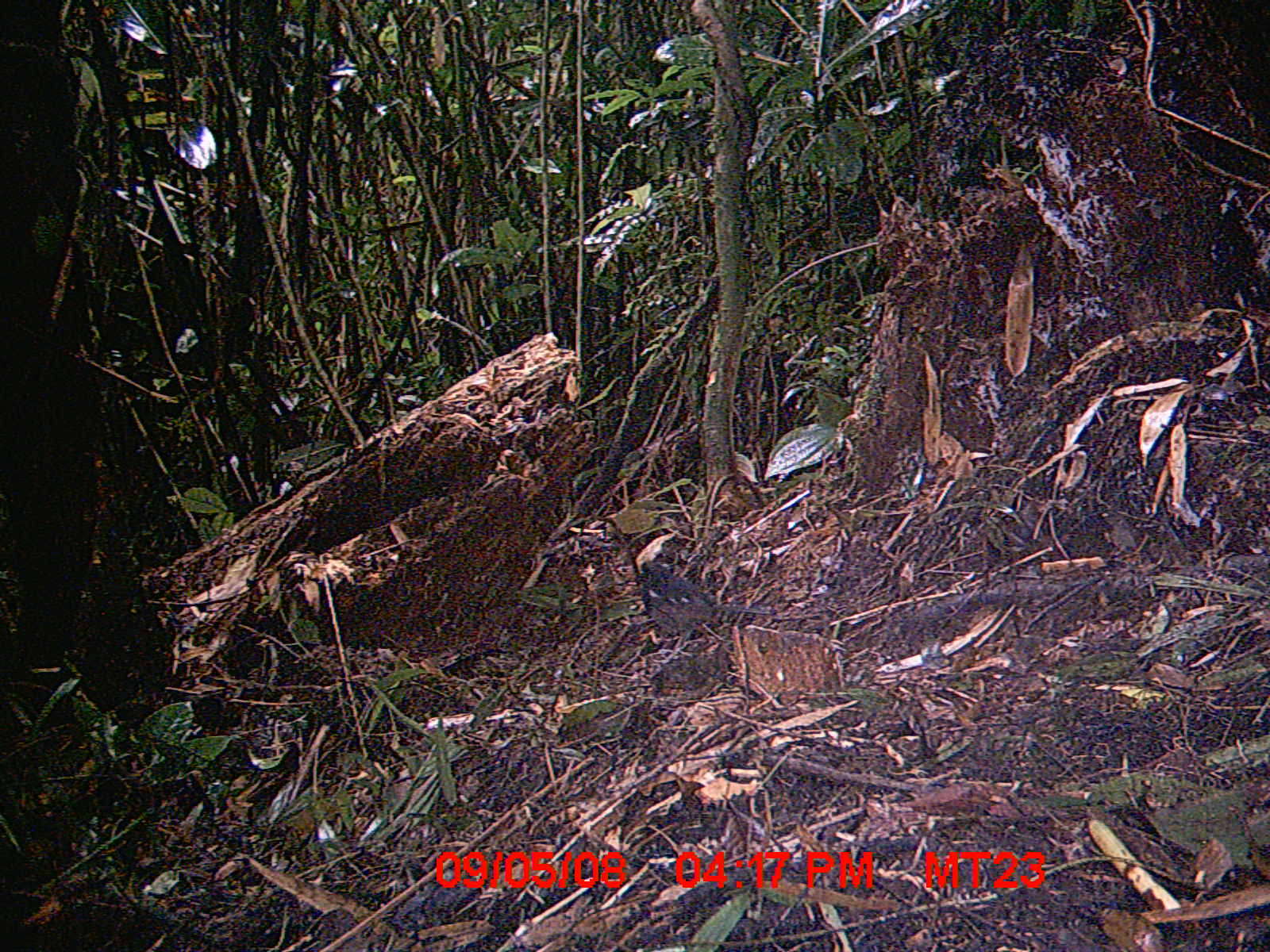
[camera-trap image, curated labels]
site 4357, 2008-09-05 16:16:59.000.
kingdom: Animalia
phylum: Chordata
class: Aves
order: Passeriformes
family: Muscicapidae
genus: Copsychus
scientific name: Copsychus albospecularis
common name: madagascar magpie-robin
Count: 1.